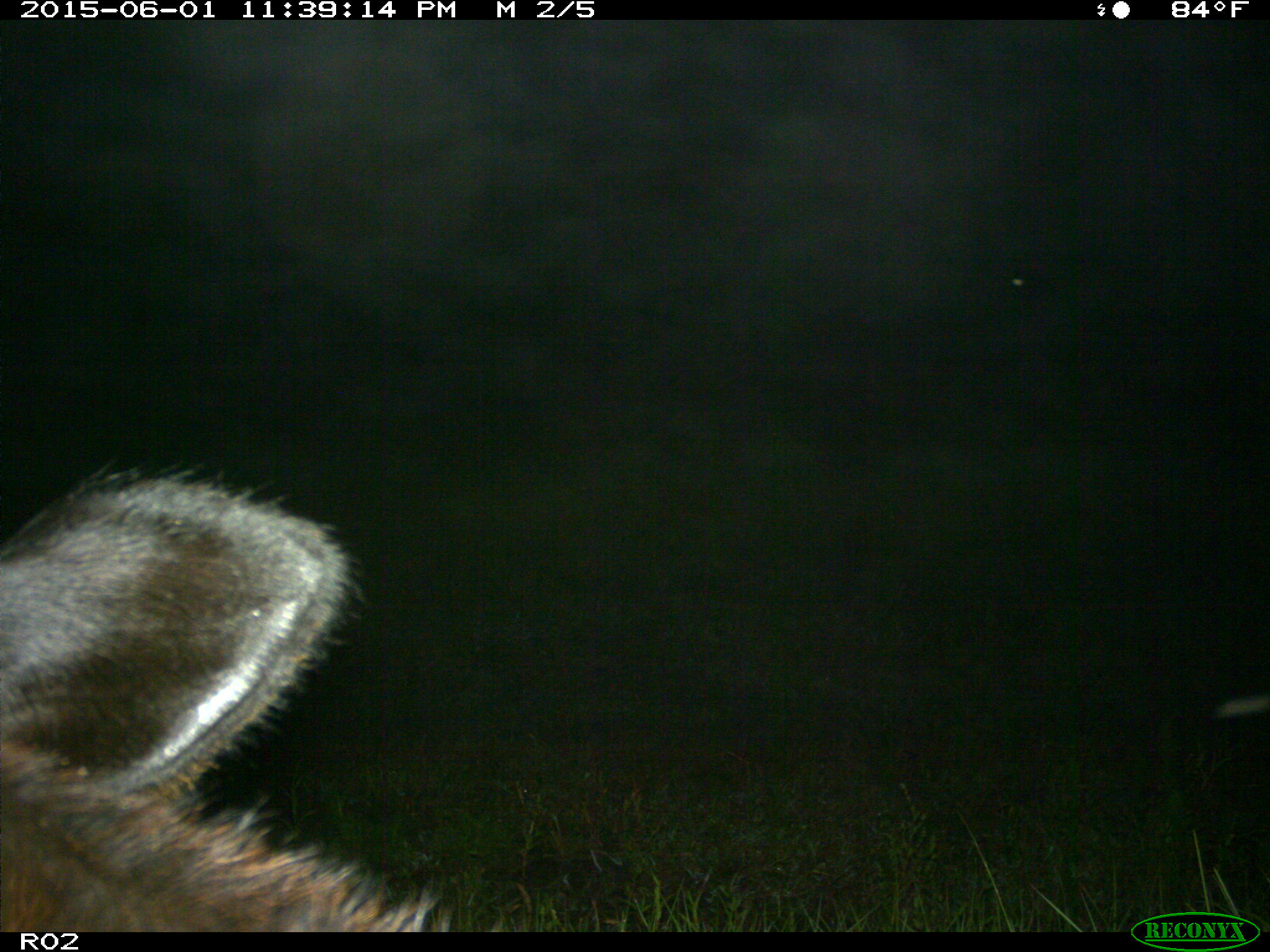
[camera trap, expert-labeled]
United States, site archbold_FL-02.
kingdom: Animalia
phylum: Chordata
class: Mammalia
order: Artiodactyla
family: Bovidae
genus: Bos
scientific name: Bos taurus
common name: domestic cow